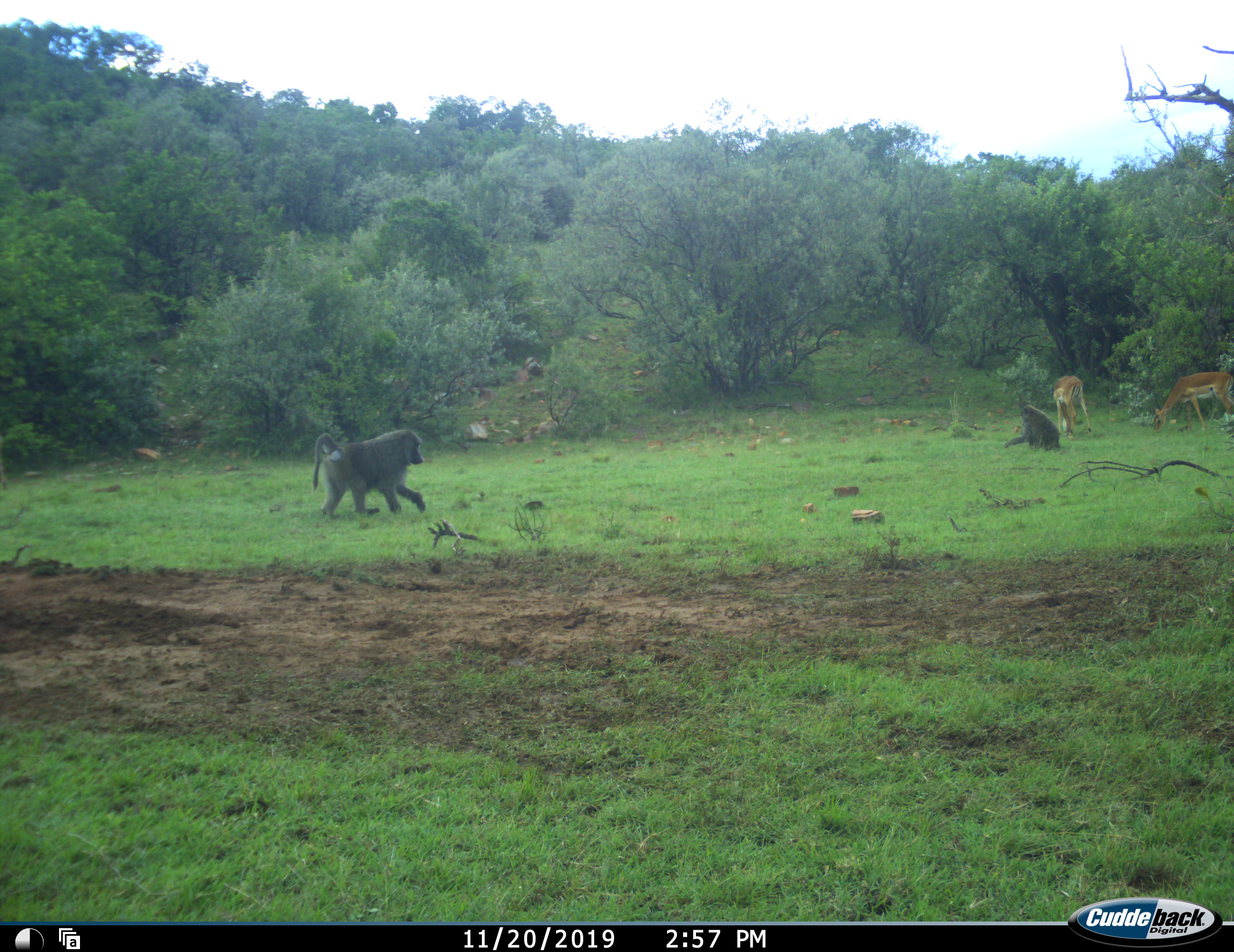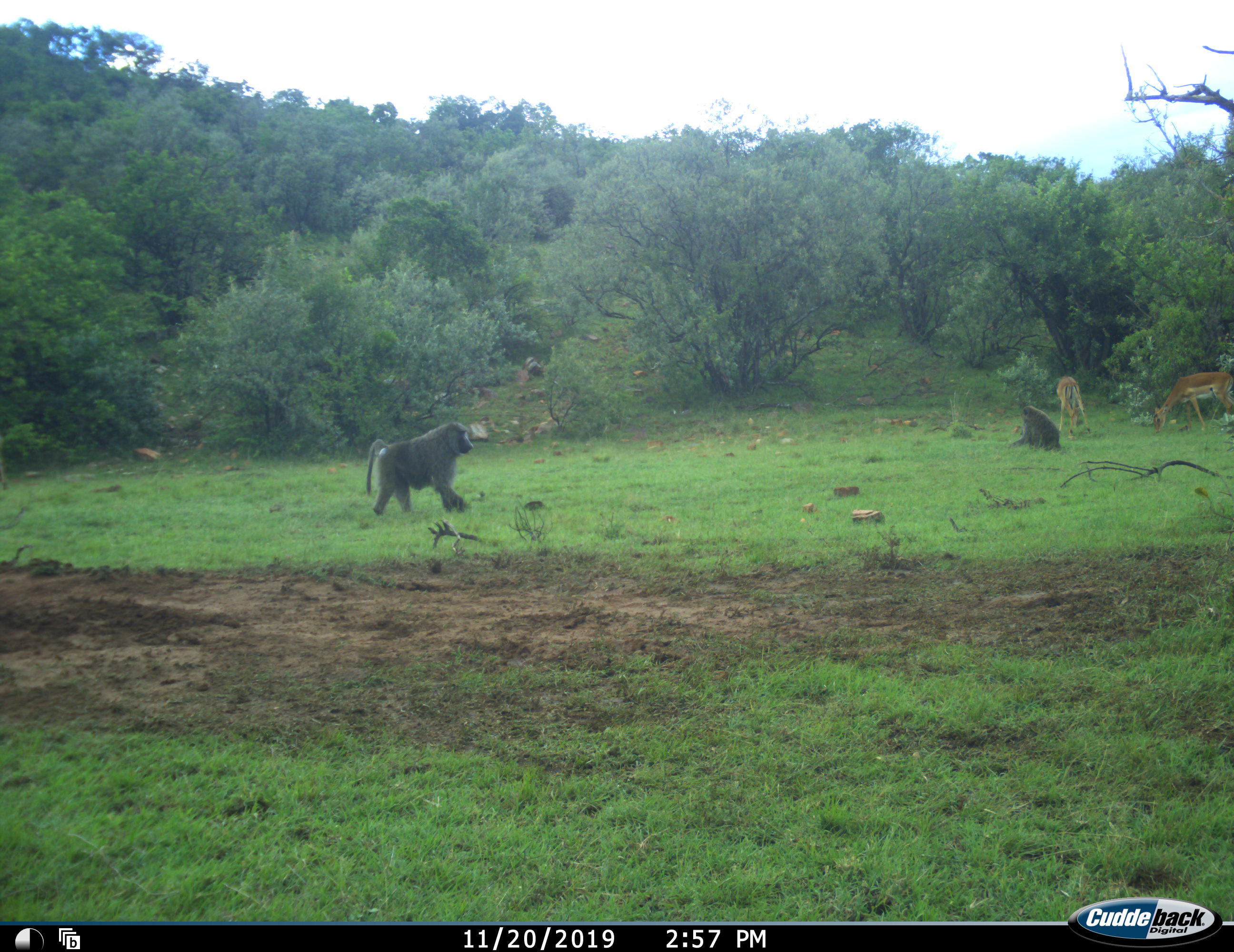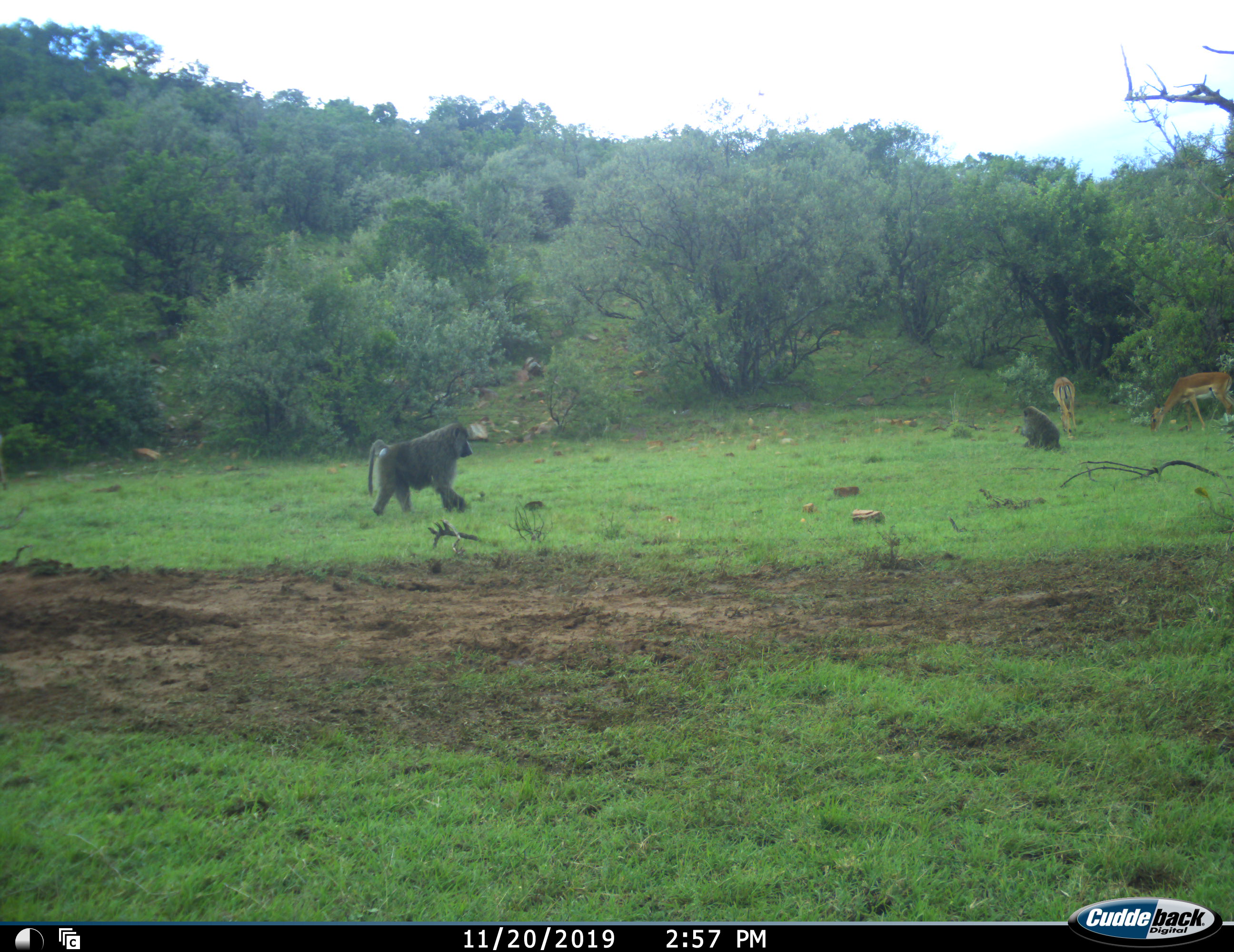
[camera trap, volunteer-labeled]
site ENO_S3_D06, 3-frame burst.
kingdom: Animalia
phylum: Chordata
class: Mammalia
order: Primates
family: Cercopithecidae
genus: Papio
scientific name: Papio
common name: baboon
Baboon (Papio), count 2. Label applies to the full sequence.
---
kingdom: Animalia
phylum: Chordata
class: Mammalia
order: Artiodactyla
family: Bovidae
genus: Aepyceros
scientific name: Aepyceros melampus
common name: impala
Impala (Aepyceros melampus), count 2. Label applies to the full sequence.